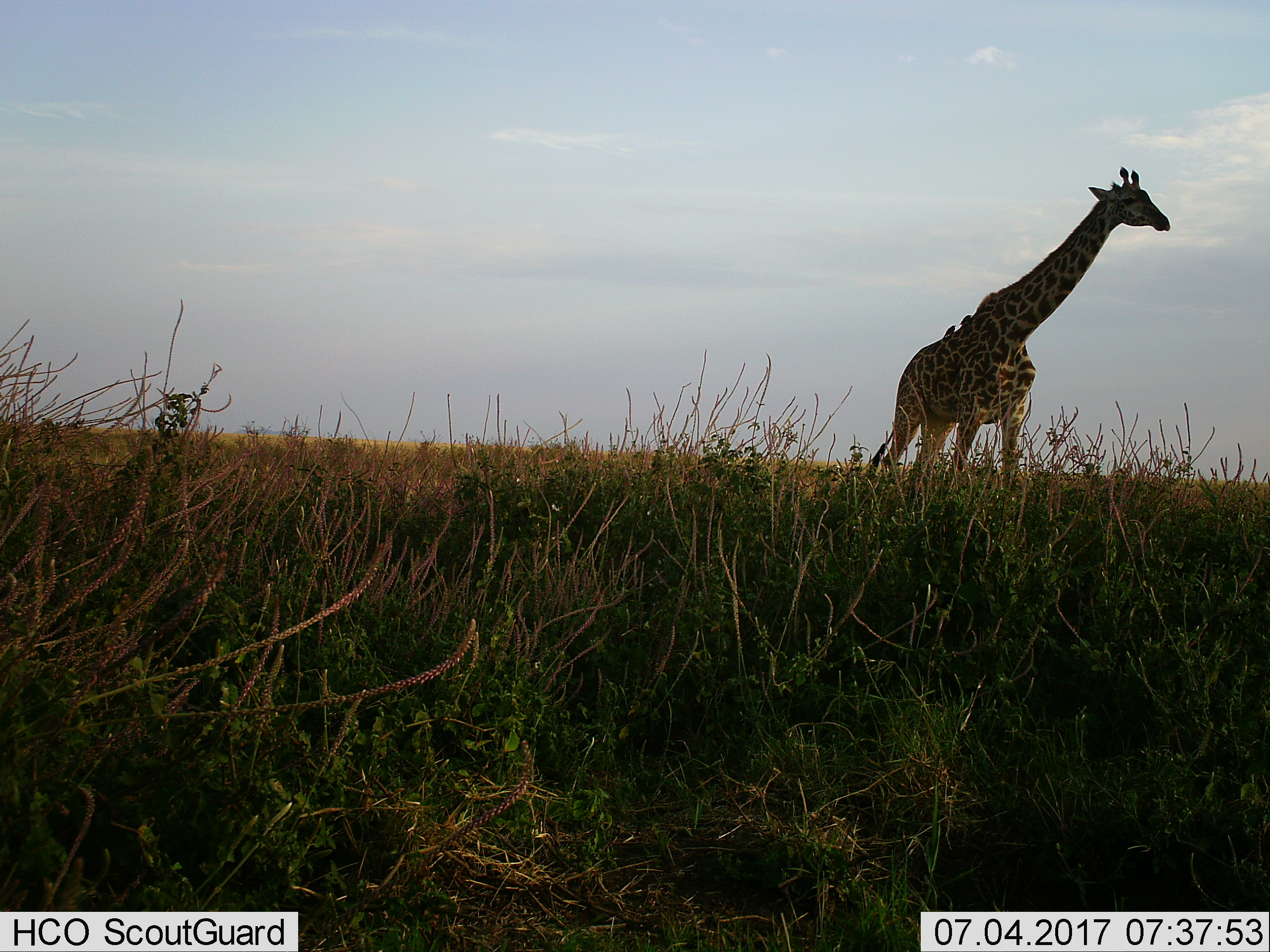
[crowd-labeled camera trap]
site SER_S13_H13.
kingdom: Animalia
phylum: Chordata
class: Mammalia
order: Artiodactyla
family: Giraffidae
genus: Giraffa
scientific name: Giraffa camelopardalis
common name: giraffe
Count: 1.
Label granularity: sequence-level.